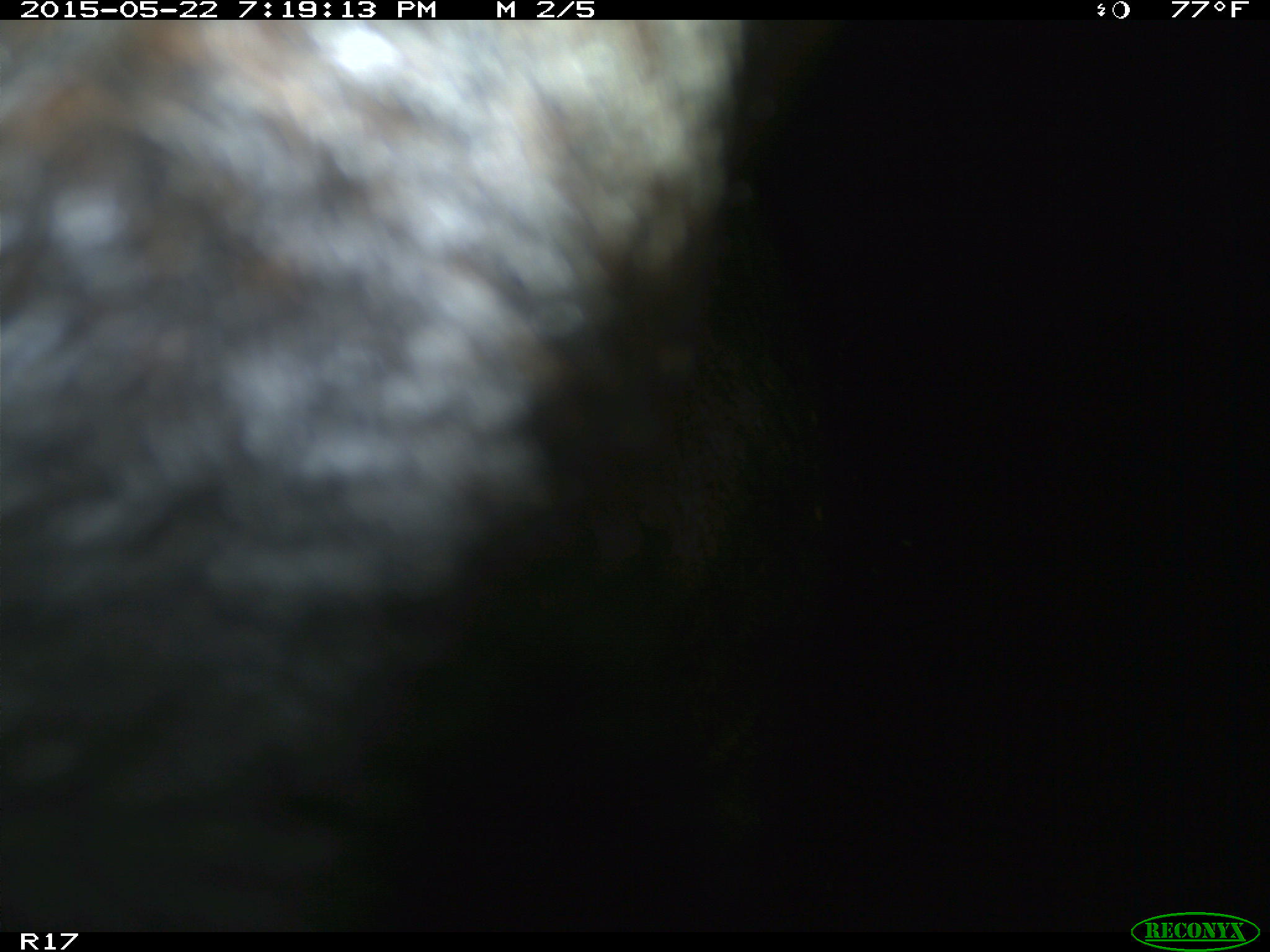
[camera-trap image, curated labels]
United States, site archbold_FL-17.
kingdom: Animalia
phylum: Chordata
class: Mammalia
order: Artiodactyla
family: Bovidae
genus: Bos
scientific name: Bos taurus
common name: domestic cow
Bos taurus (domestic cow).